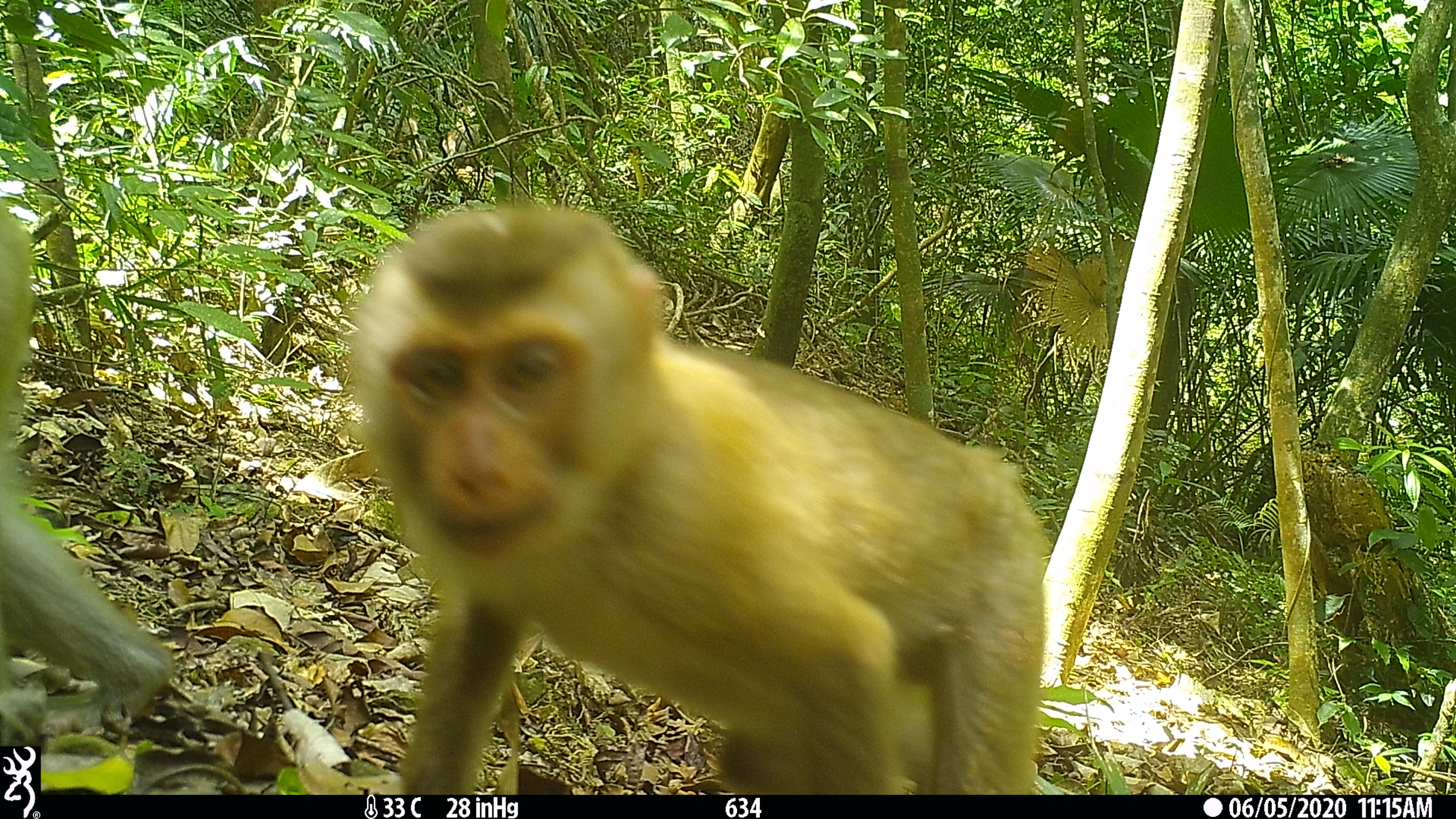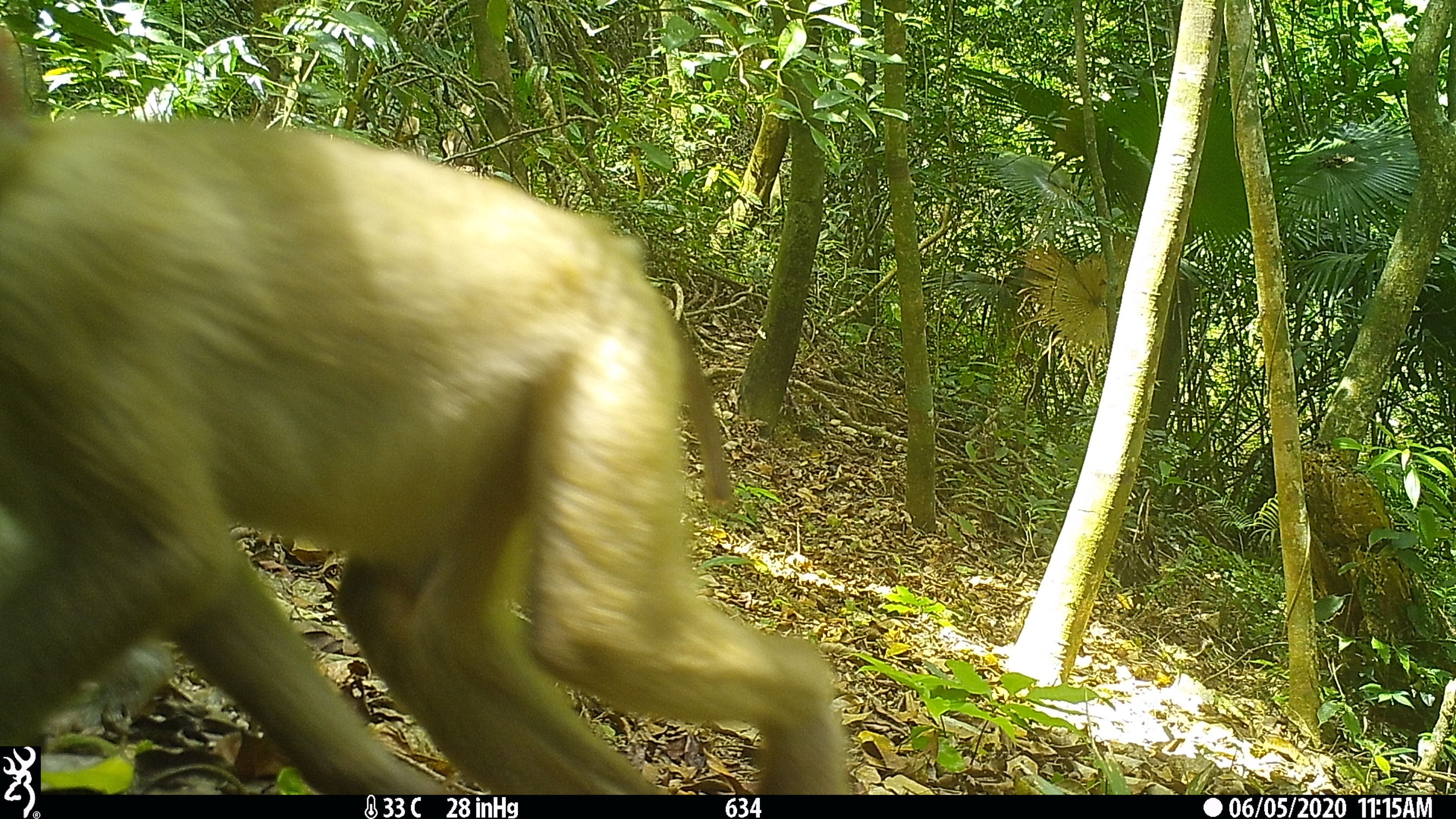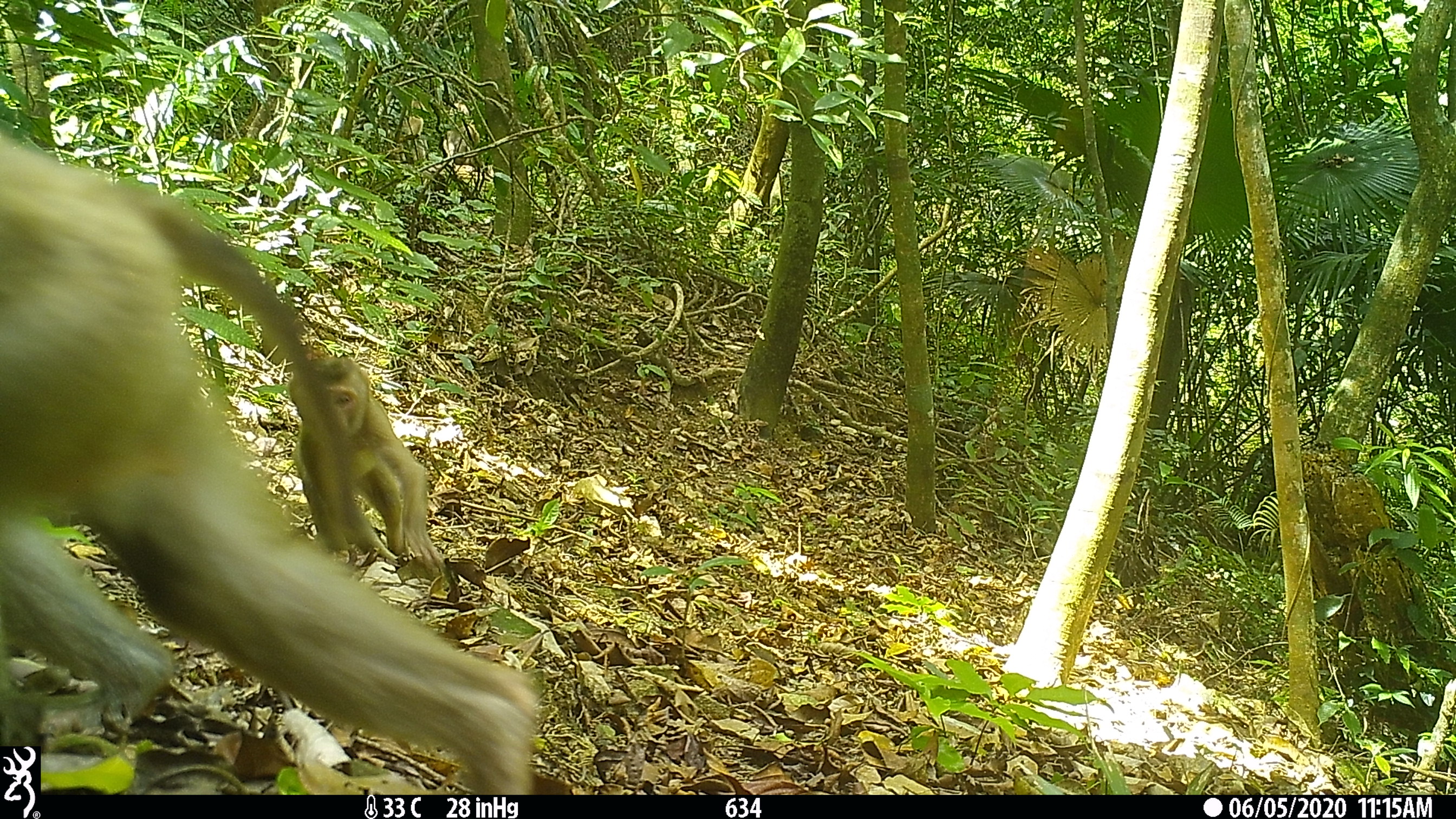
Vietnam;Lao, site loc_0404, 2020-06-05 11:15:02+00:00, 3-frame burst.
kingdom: Animalia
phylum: Chordata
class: Mammalia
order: Primates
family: Cercopithecidae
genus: Macaca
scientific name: Macaca nemestrina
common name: pig-tailed macaque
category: pig tailed macaque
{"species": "pig tailed macaque (pig-tailed macaque) (Macaca nemestrina)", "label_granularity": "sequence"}